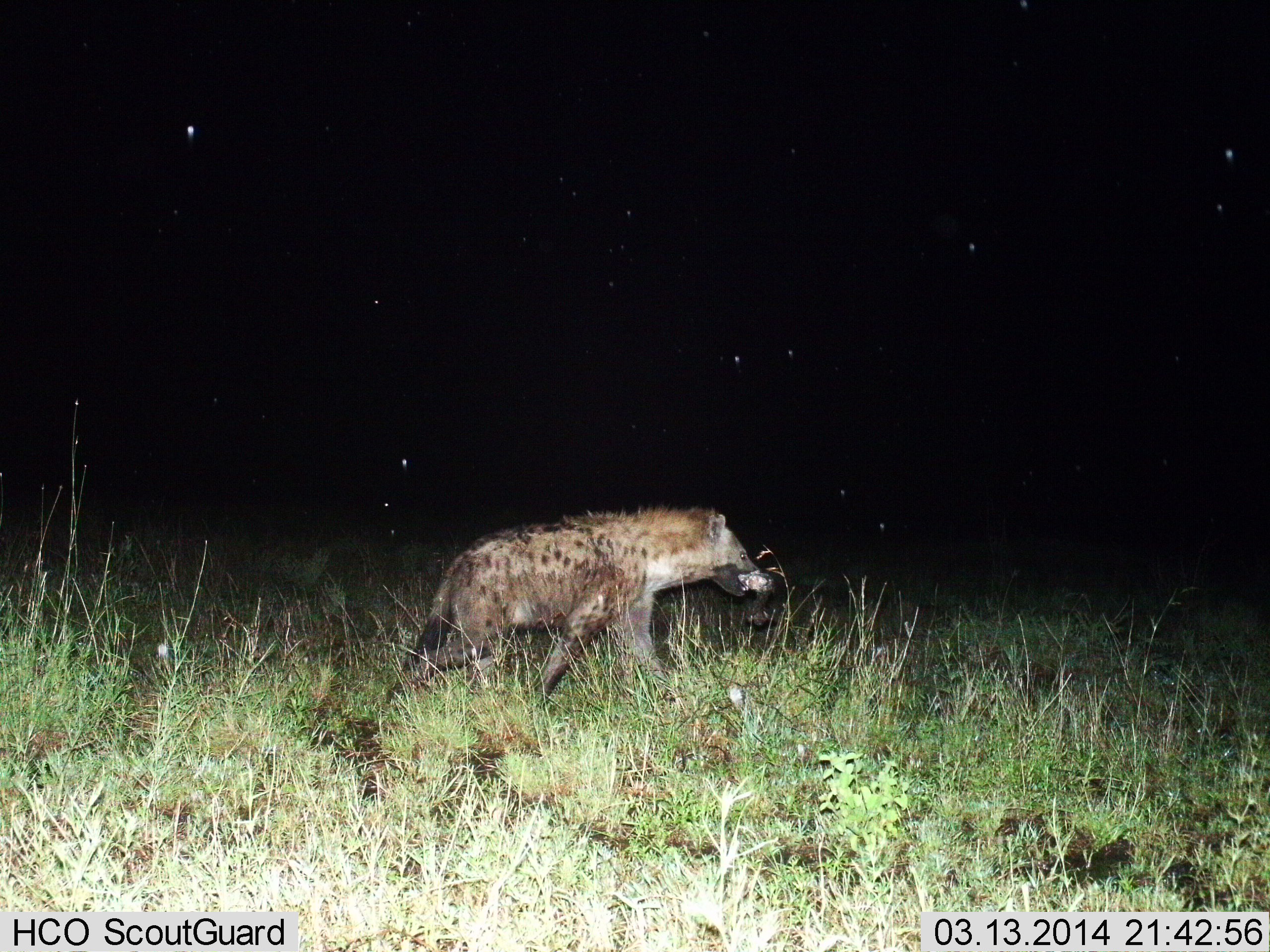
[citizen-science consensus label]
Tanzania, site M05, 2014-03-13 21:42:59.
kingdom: Animalia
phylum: Chordata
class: Mammalia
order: Carnivora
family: Hyaenidae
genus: Crocuta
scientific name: Crocuta crocuta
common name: spotted hyena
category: hyenaspotted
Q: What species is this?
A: Hyenaspotted (spotted hyena) (Crocuta crocuta).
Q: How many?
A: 1.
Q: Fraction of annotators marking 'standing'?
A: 10%.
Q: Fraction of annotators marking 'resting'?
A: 0%.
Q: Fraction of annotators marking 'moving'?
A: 100%.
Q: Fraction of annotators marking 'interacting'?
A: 0%.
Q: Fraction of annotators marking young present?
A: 0%.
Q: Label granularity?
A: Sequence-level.